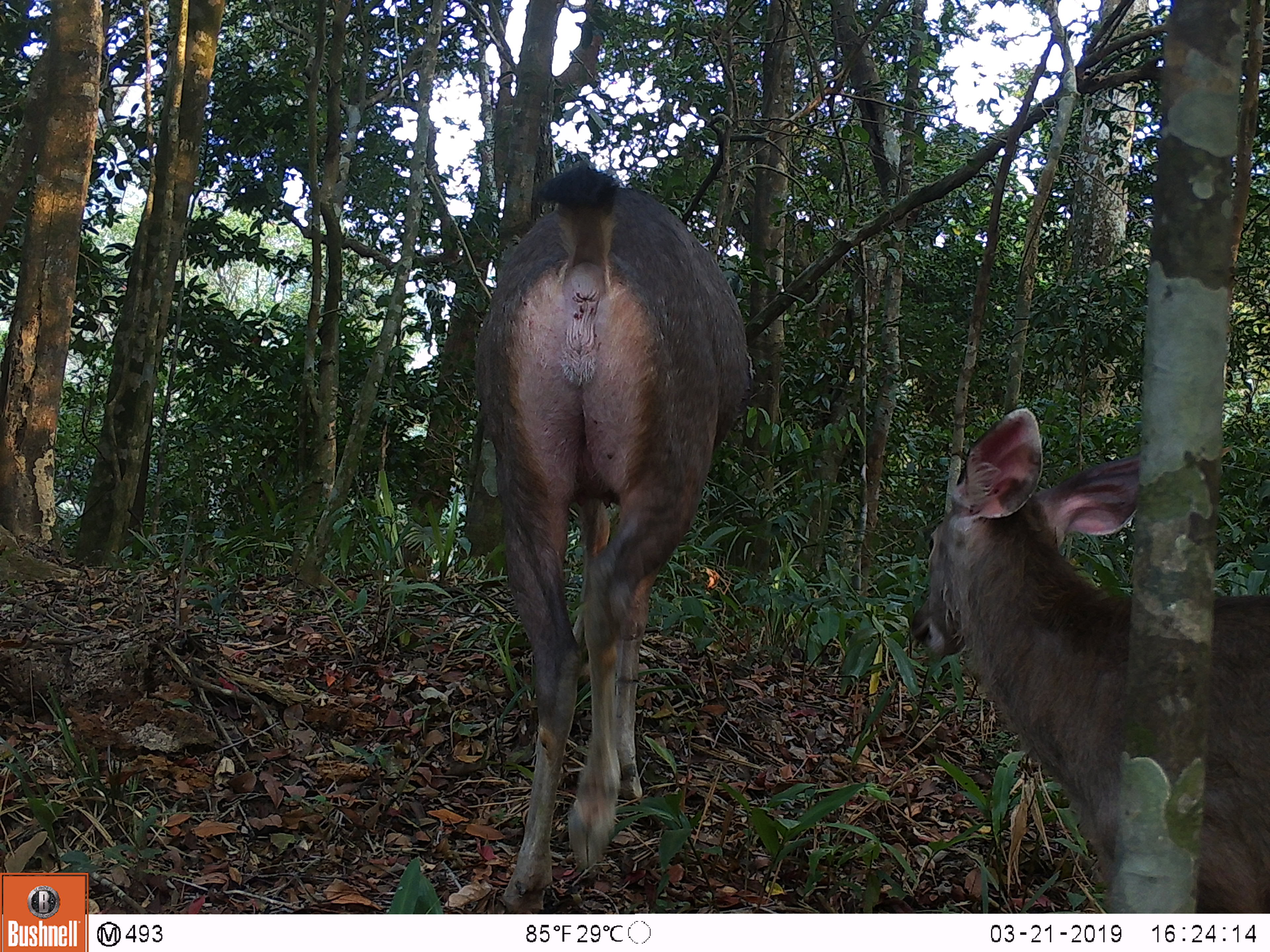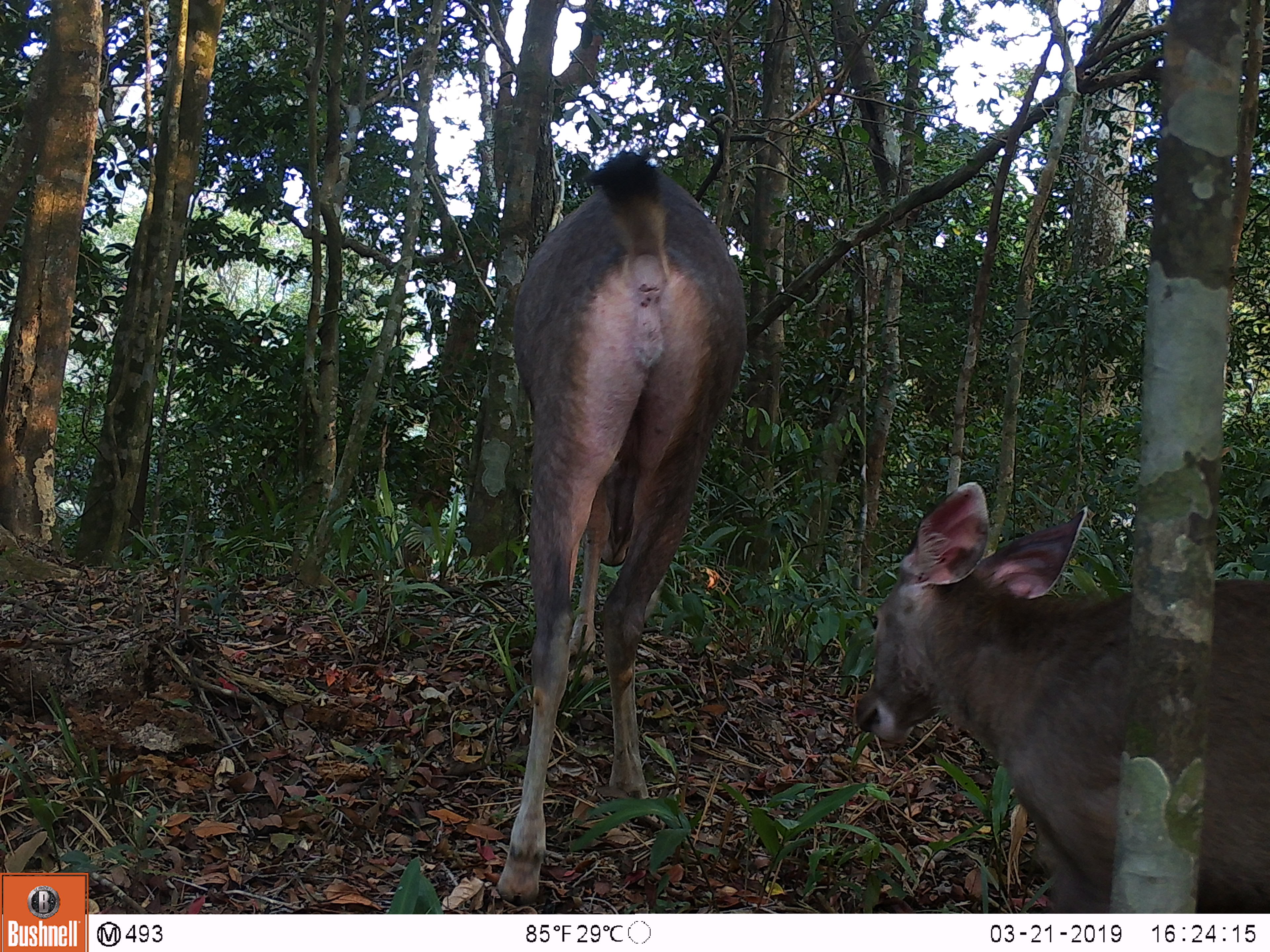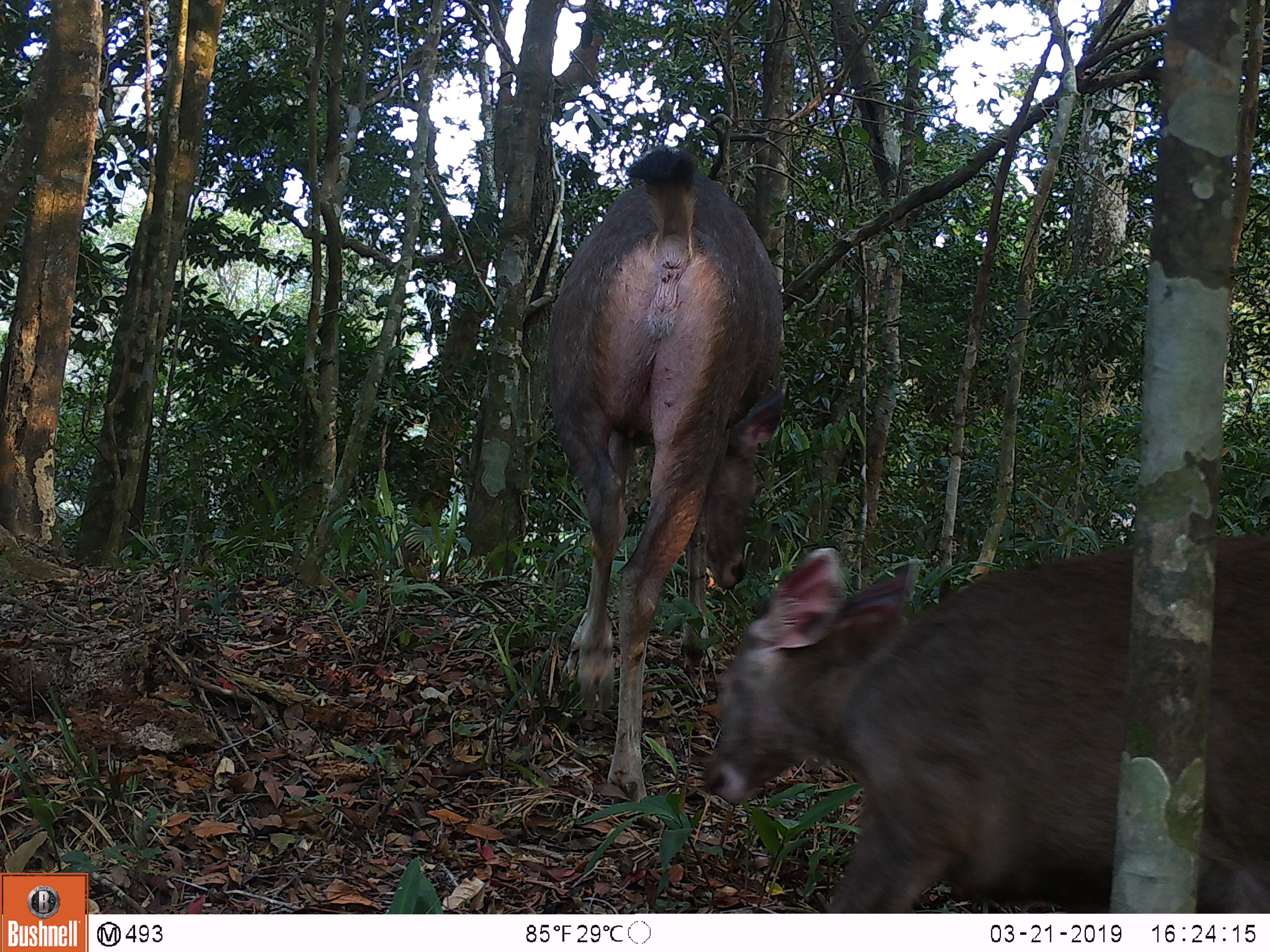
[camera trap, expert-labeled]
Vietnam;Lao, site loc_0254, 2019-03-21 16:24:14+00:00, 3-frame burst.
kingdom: Animalia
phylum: Chordata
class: Mammalia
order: Artiodactyla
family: Cervidae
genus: Rusa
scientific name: Rusa unicolor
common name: sambar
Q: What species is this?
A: Sambar (Rusa unicolor).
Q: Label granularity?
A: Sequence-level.